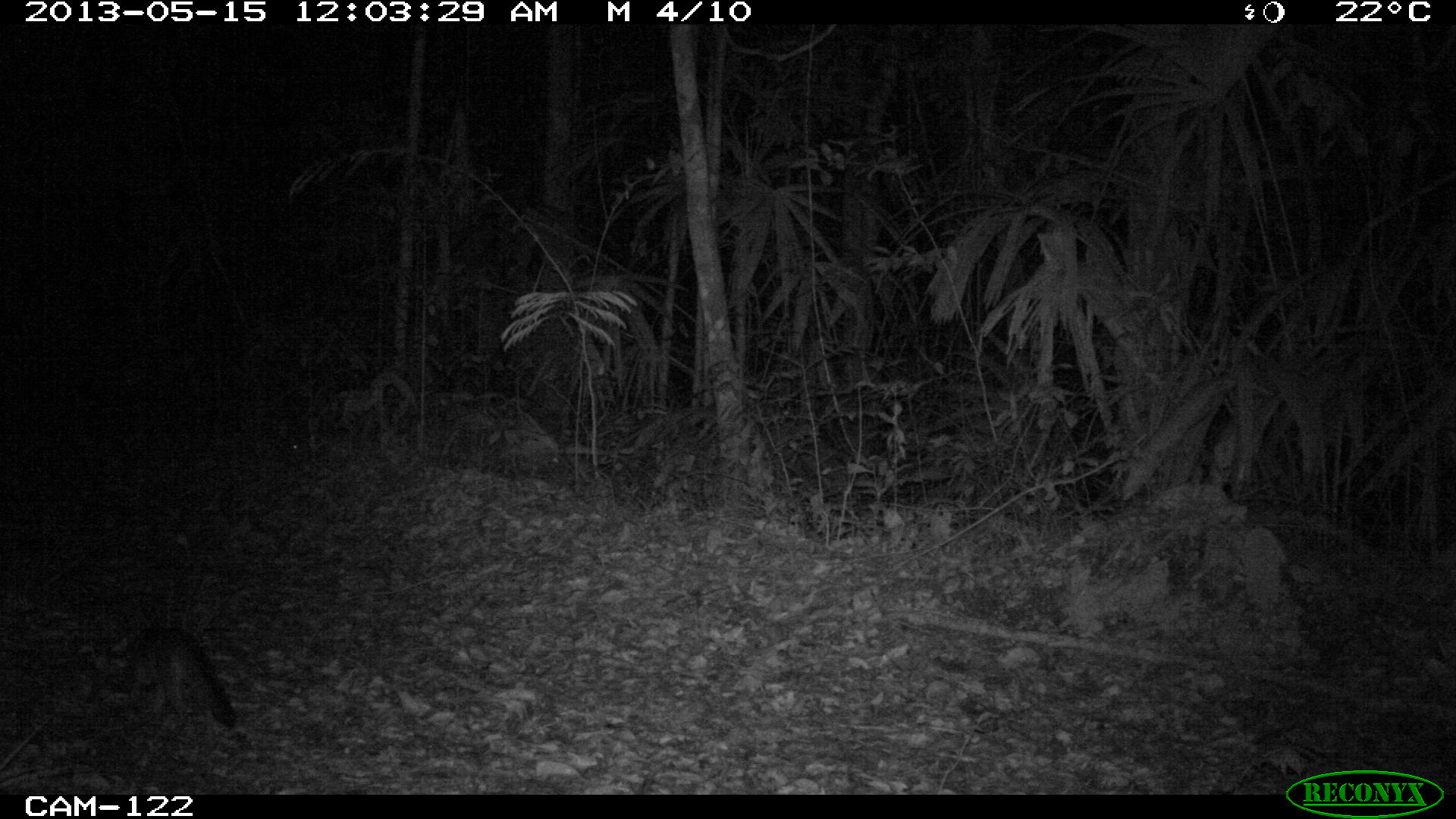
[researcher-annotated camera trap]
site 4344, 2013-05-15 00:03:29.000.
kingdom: Animalia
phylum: Chordata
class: Mammalia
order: Carnivora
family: Canidae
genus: Urocyon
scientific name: Urocyon cinereoargenteus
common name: gray fox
Urocyon cinereoargenteus (gray fox), count 1.